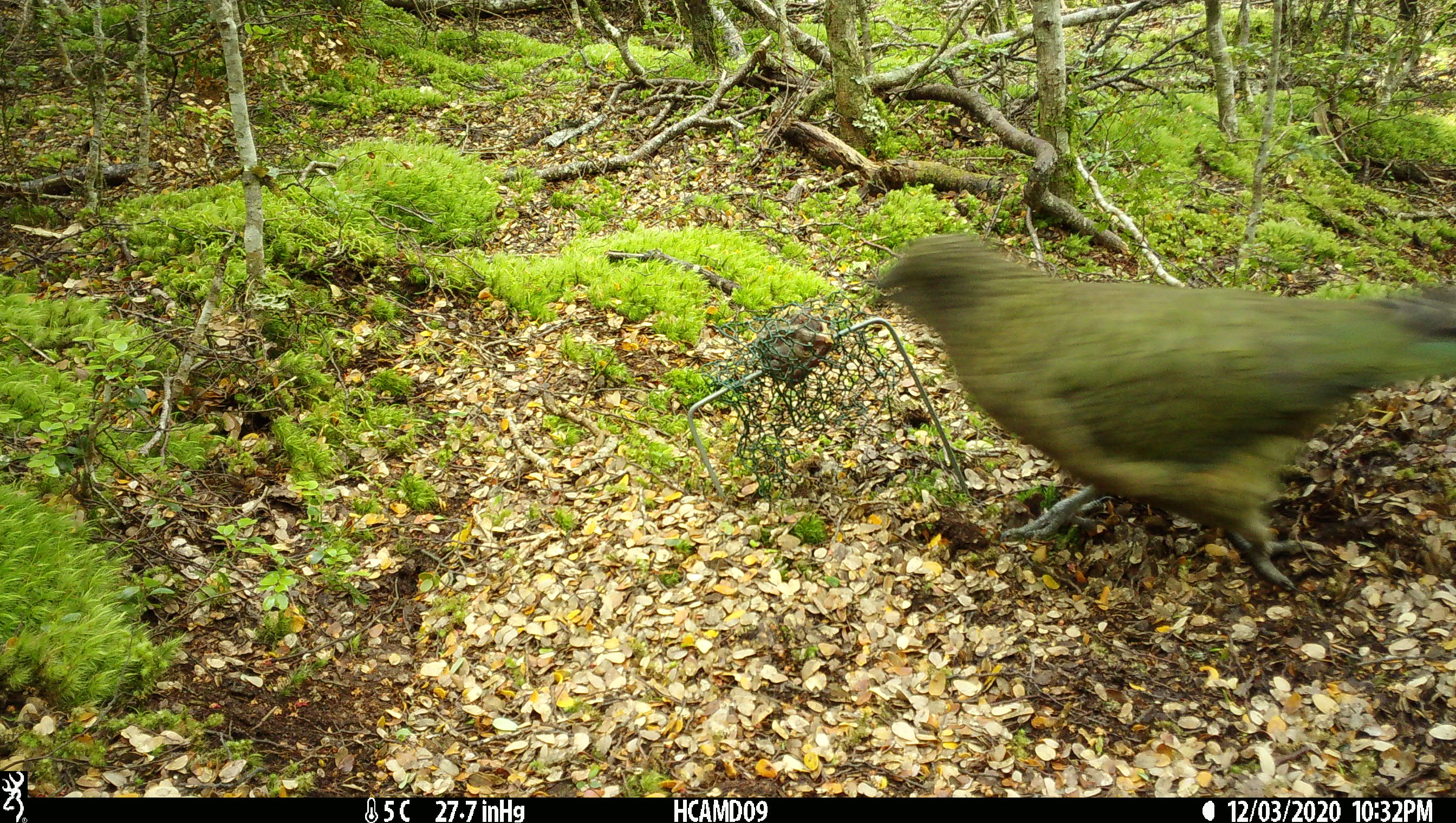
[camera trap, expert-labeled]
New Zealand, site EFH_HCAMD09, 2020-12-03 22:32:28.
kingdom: Animalia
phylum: Chordata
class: Aves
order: Psittaciformes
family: Strigopidae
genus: Nestor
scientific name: Nestor notabilis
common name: kea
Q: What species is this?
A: Kea (Nestor notabilis).